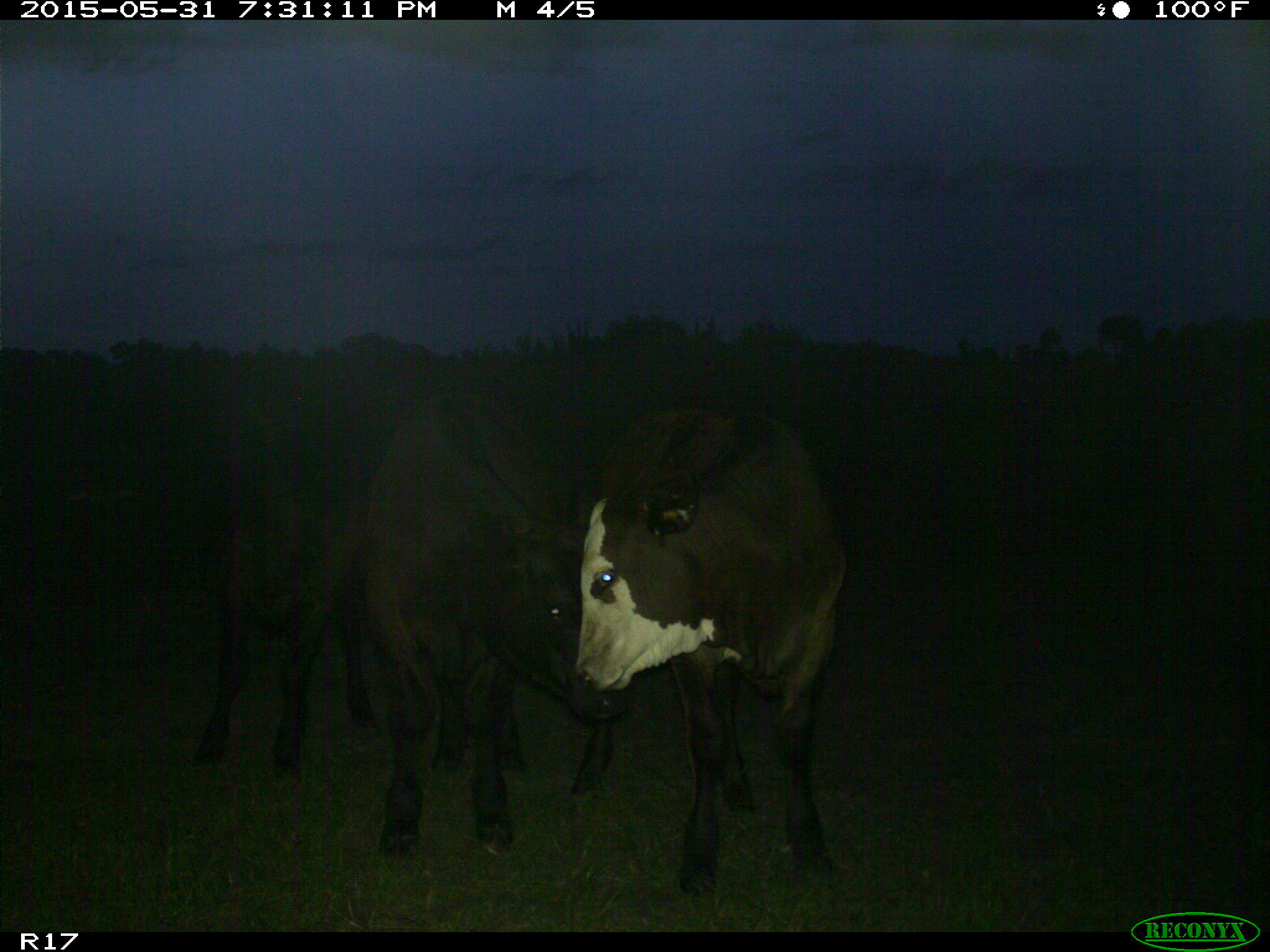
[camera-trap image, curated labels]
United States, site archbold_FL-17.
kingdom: Animalia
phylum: Chordata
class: Mammalia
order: Artiodactyla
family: Bovidae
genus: Bos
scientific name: Bos taurus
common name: domestic cow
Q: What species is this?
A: Bos taurus (domestic cow).